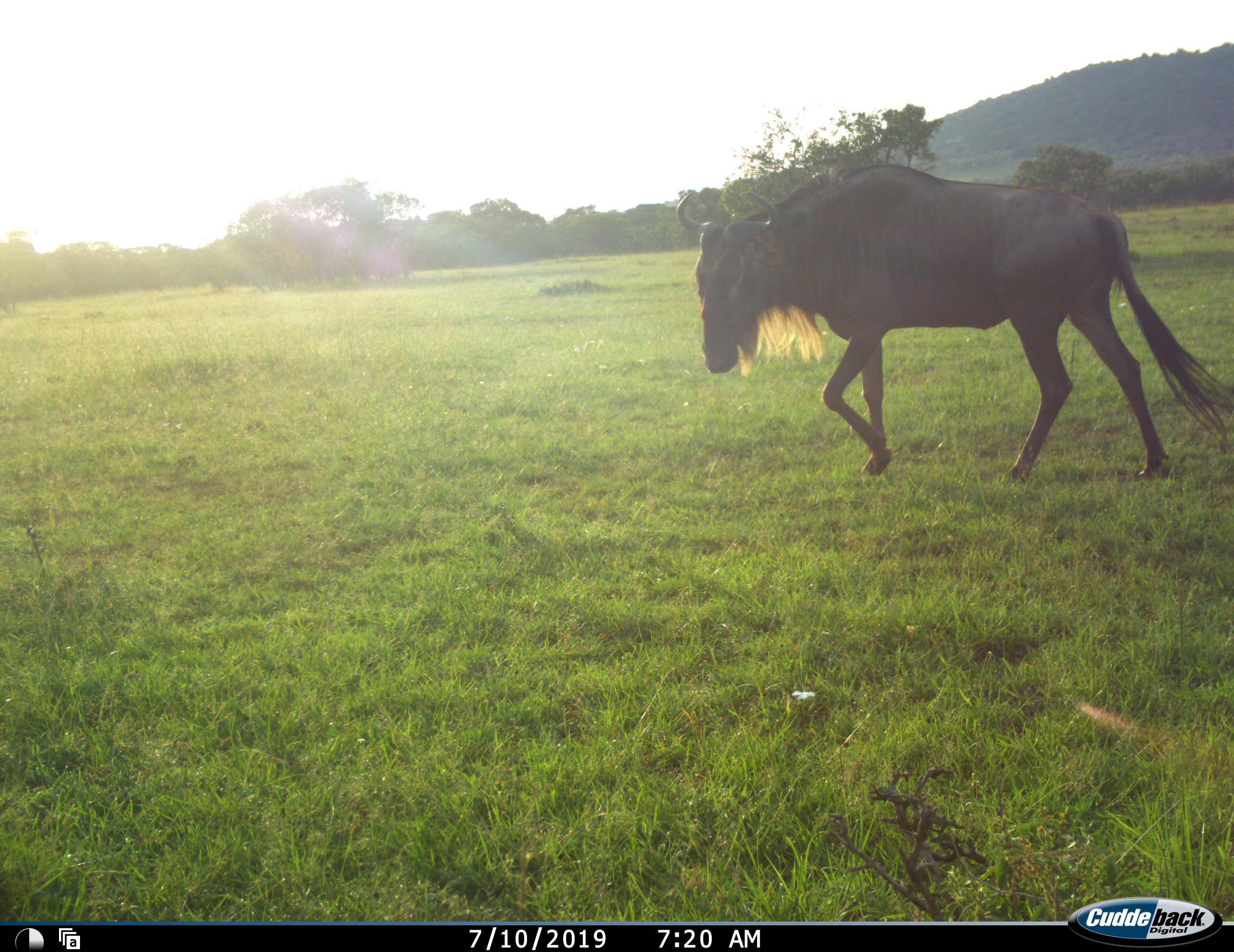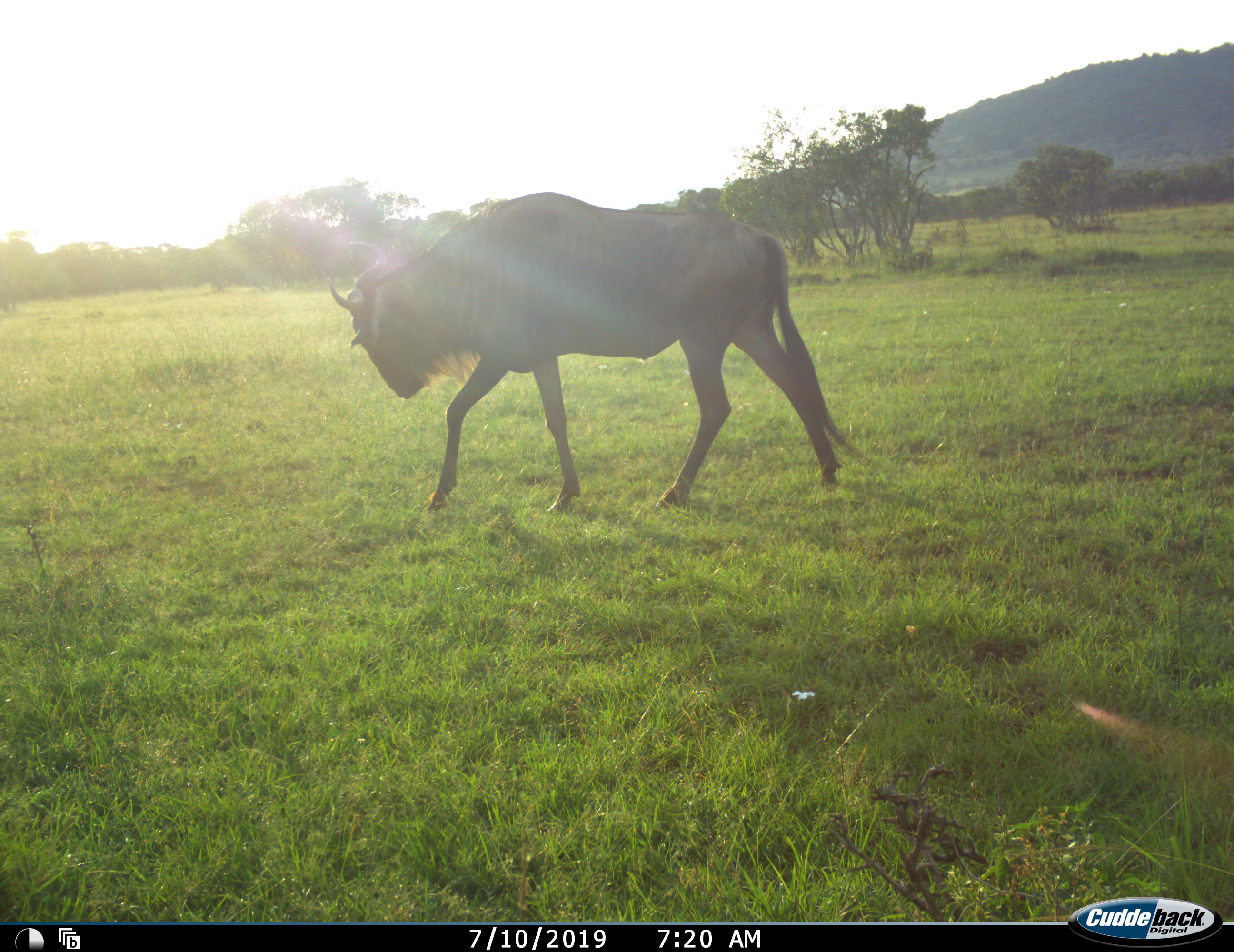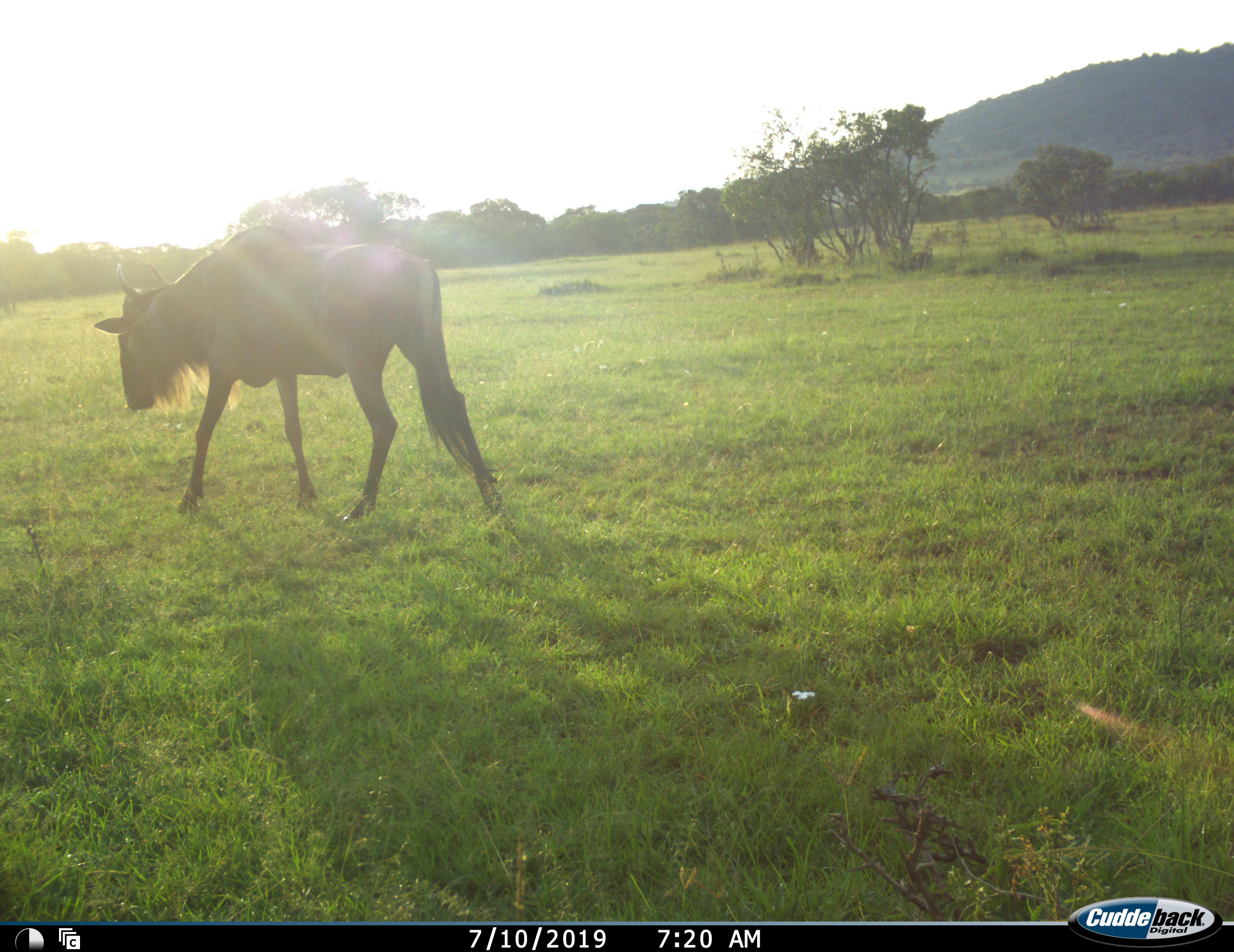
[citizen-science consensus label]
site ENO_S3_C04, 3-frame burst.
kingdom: Animalia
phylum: Chordata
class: Mammalia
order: Artiodactyla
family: Bovidae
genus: Connochaetes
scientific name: Connochaetes taurinus taurinus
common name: blue wildebeest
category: wildebeestblue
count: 1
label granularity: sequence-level